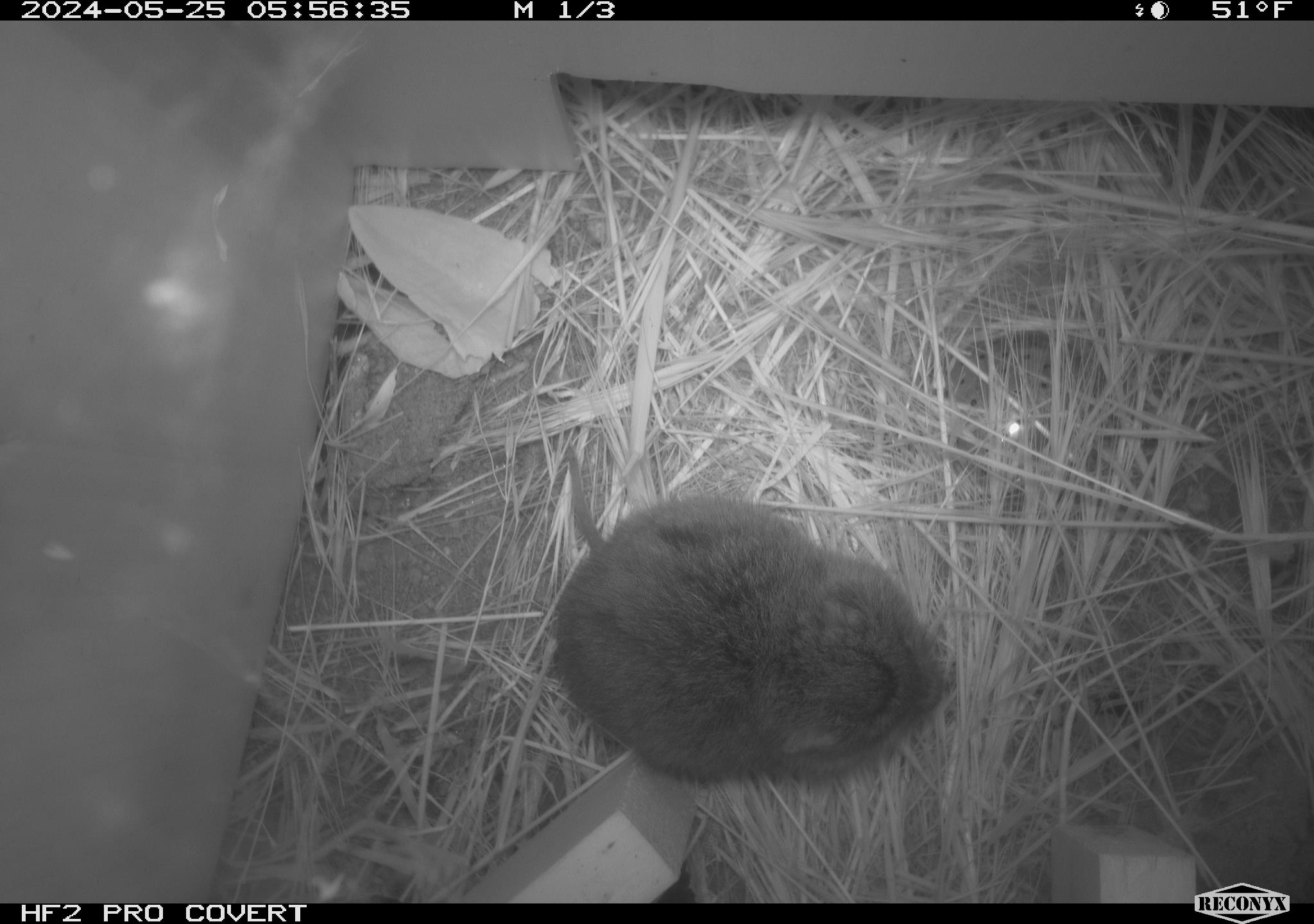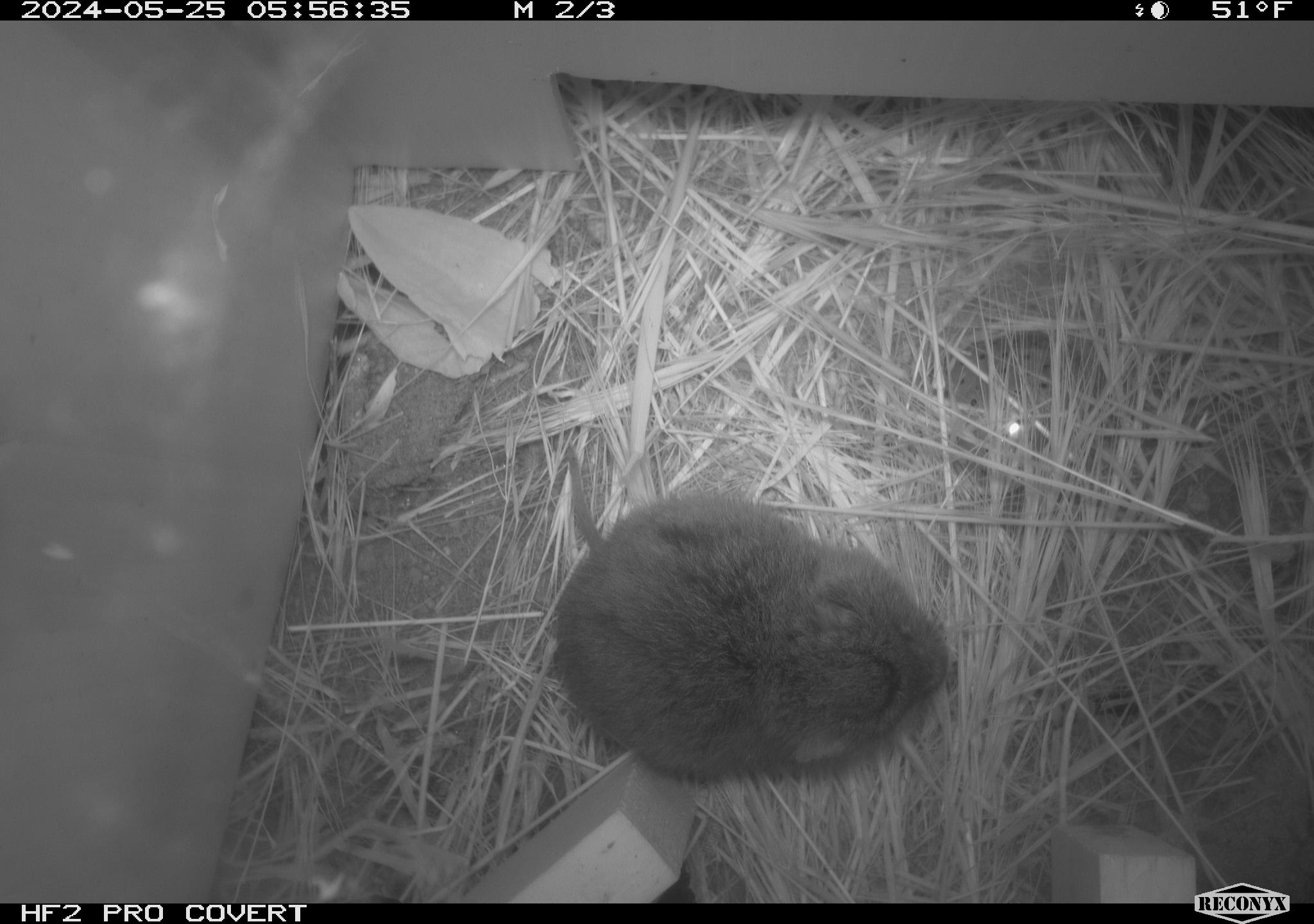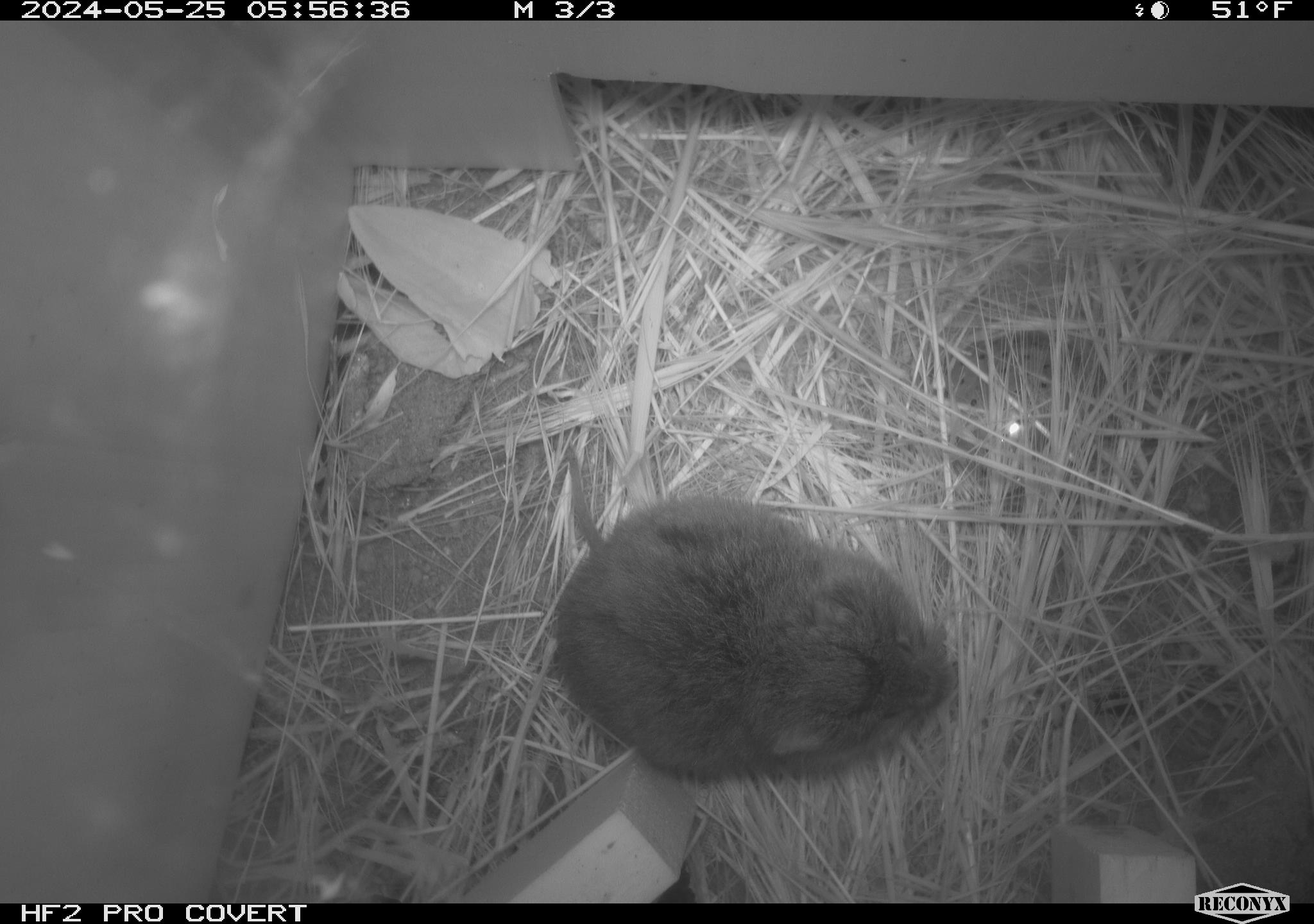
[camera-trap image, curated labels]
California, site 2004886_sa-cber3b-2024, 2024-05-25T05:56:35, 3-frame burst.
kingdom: Animalia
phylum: Chordata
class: Mammalia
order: Rodentia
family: Cricetidae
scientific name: Arvicolinae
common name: voles, lemmings, and muskrats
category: arvicolinae subfamily